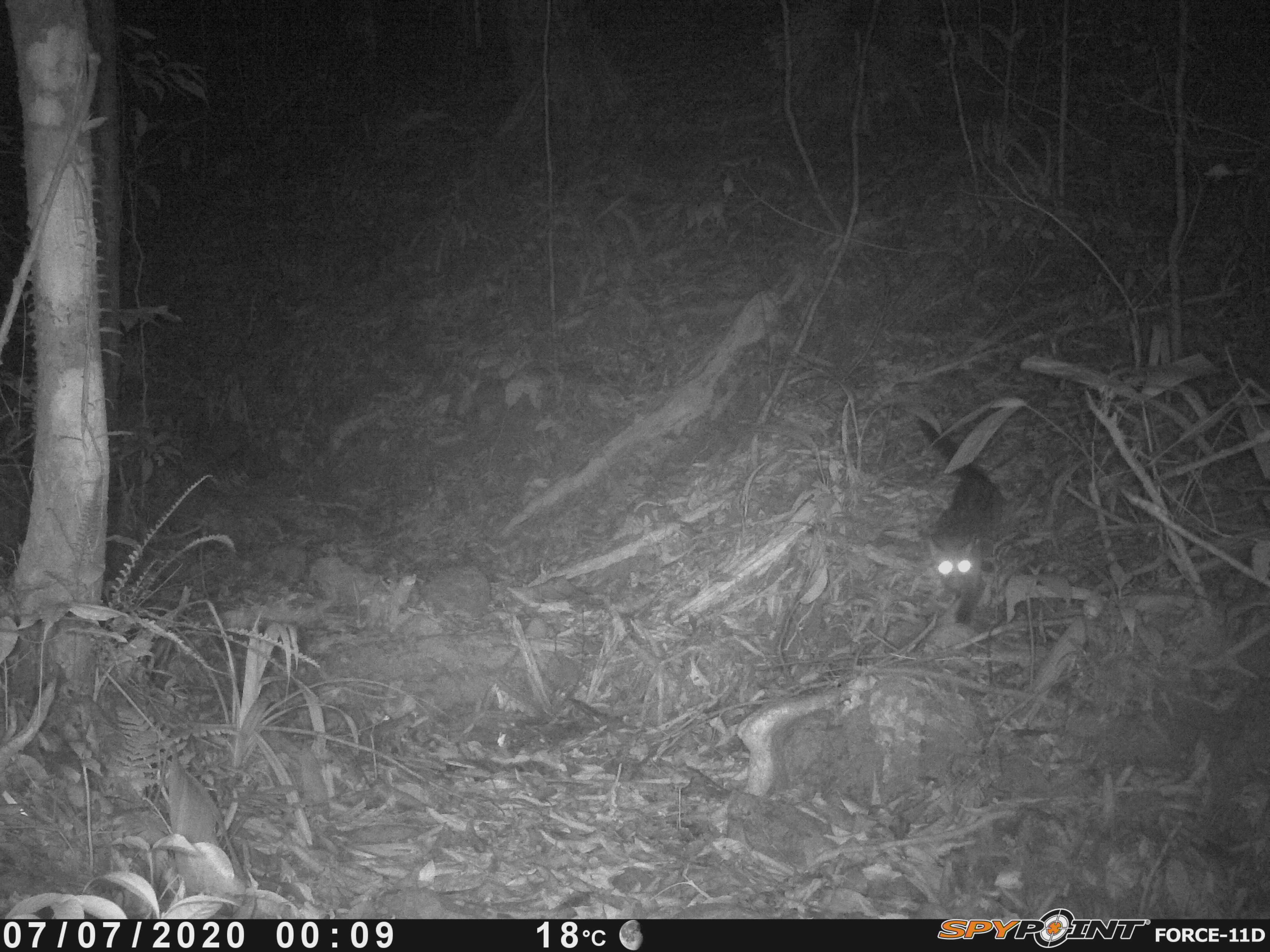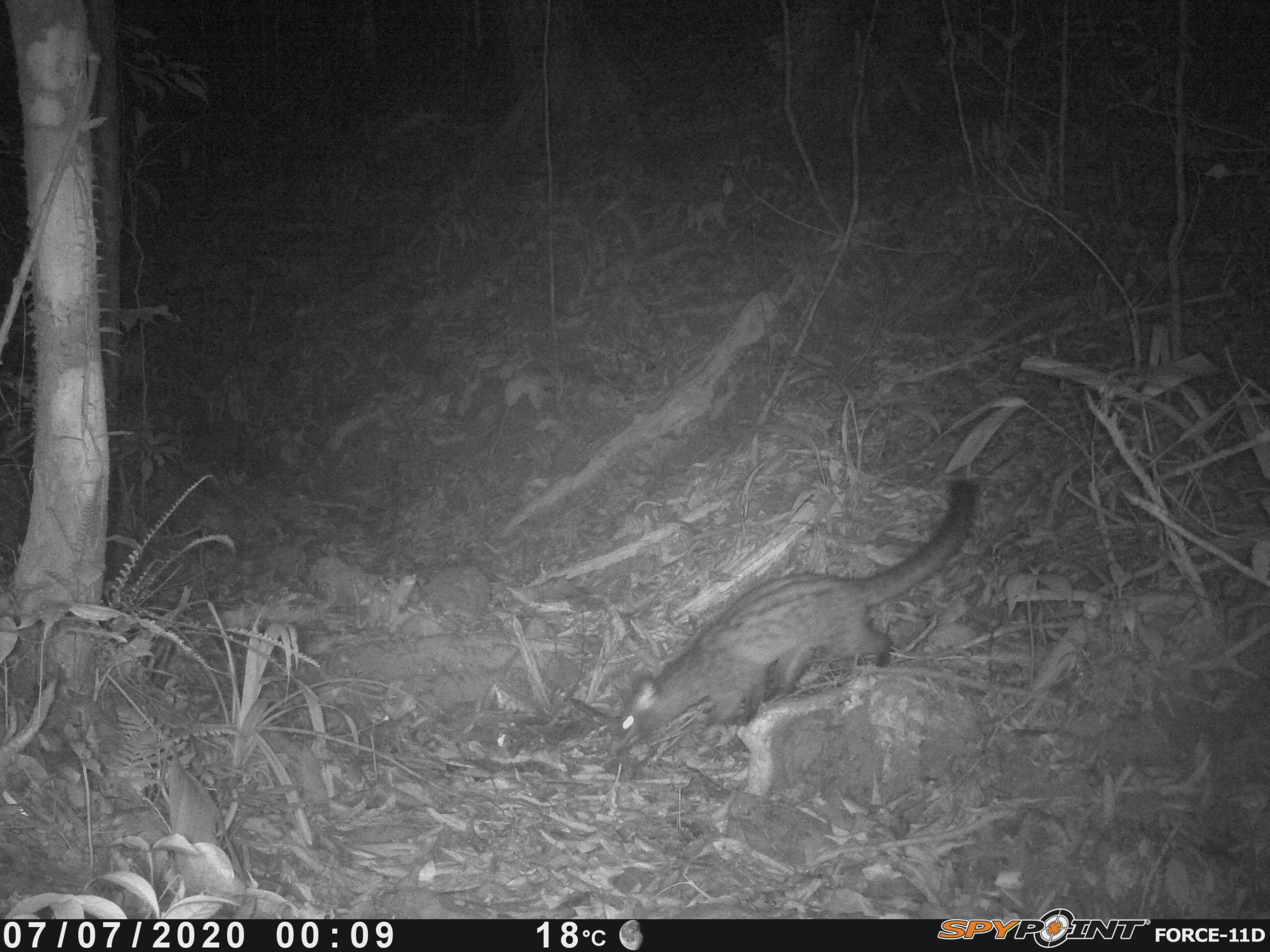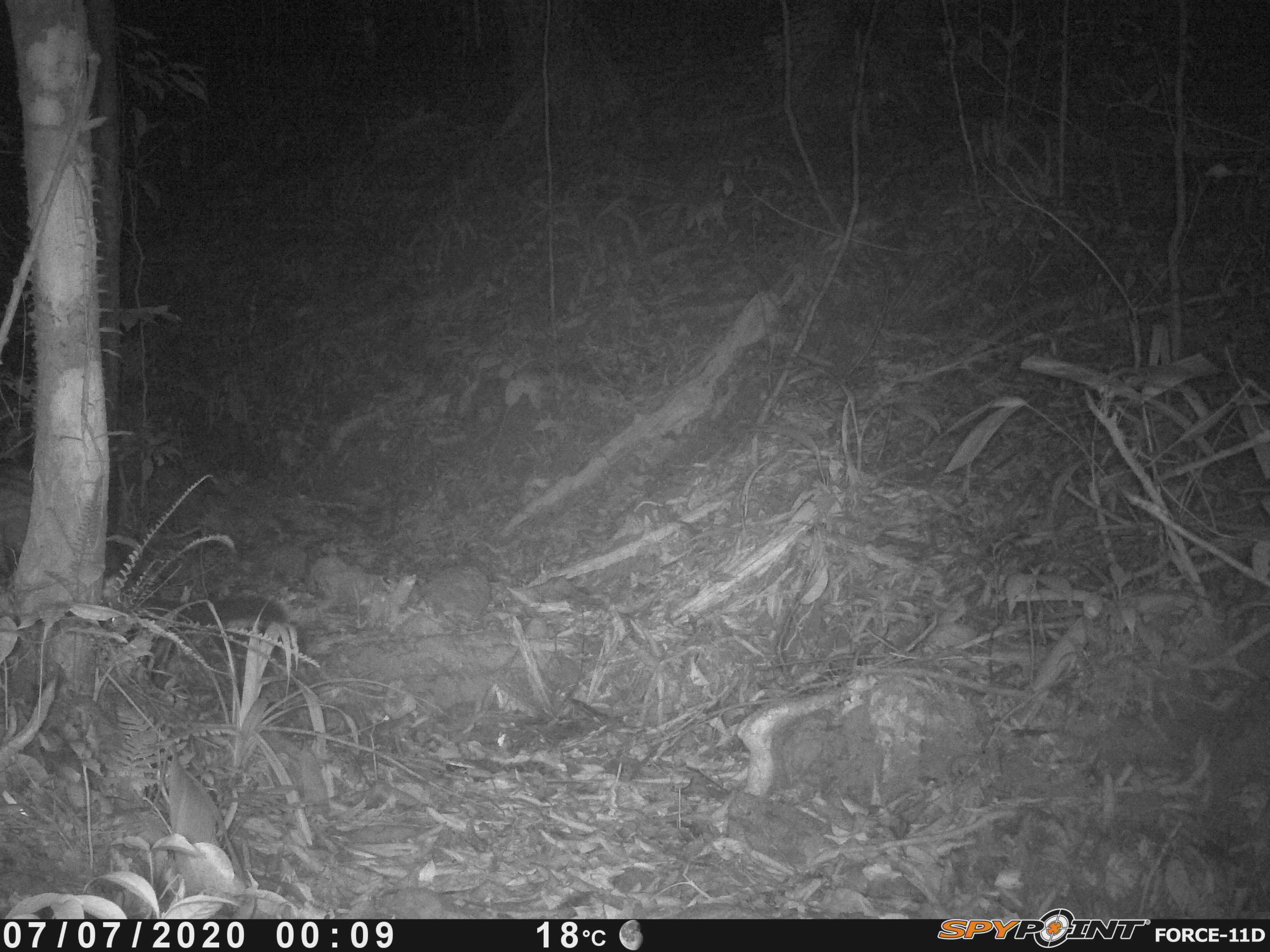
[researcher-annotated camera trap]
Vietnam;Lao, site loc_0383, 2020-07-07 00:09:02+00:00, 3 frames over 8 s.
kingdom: Animalia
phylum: Chordata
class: Mammalia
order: Carnivora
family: Viverridae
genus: Paradoxurus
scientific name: Paradoxurus hermaphroditus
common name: common palm civet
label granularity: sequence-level